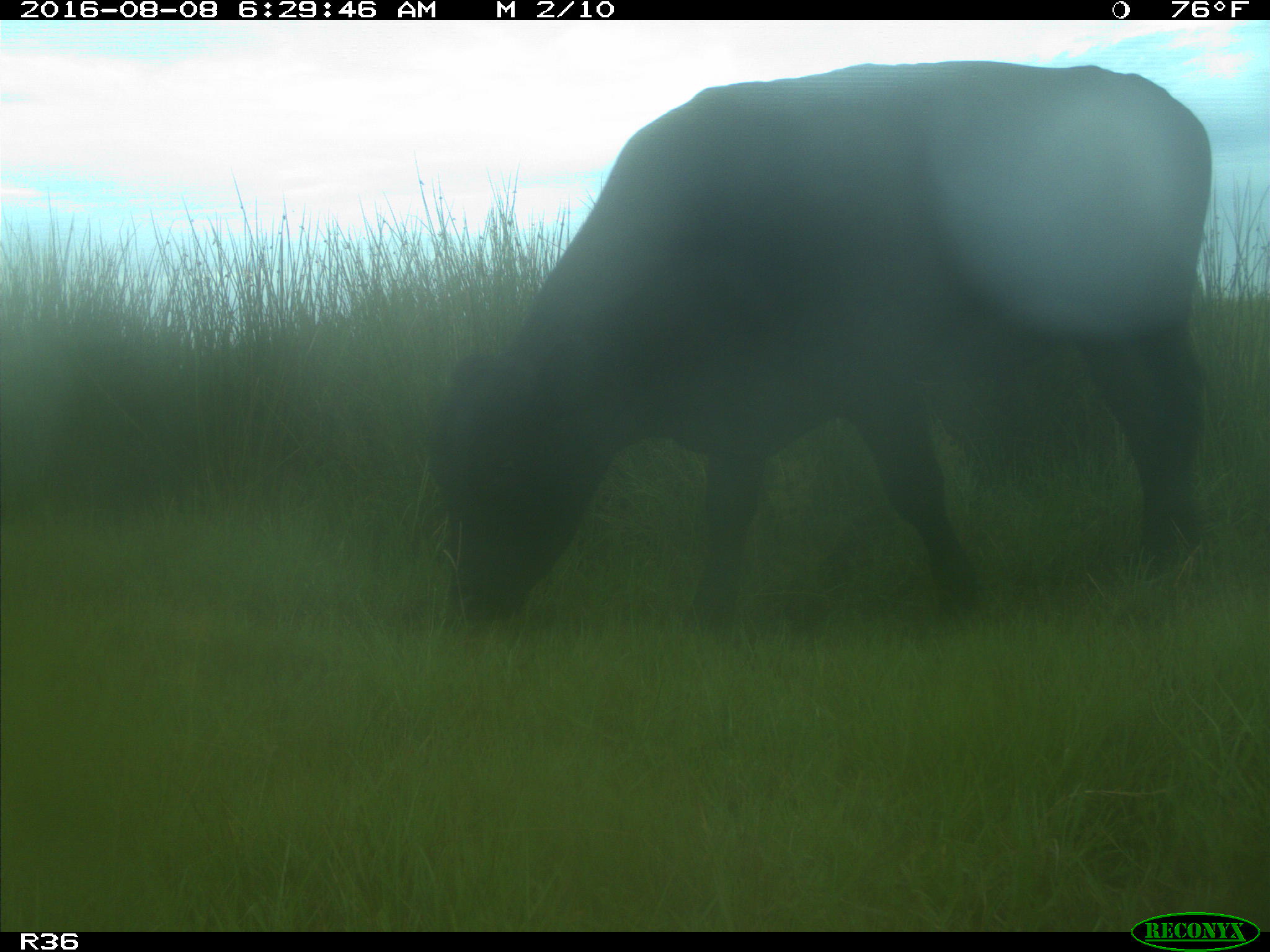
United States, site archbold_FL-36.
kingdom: Animalia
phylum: Chordata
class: Mammalia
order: Artiodactyla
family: Bovidae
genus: Bos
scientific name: Bos taurus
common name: domestic cow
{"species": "Bos taurus (domestic cow)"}